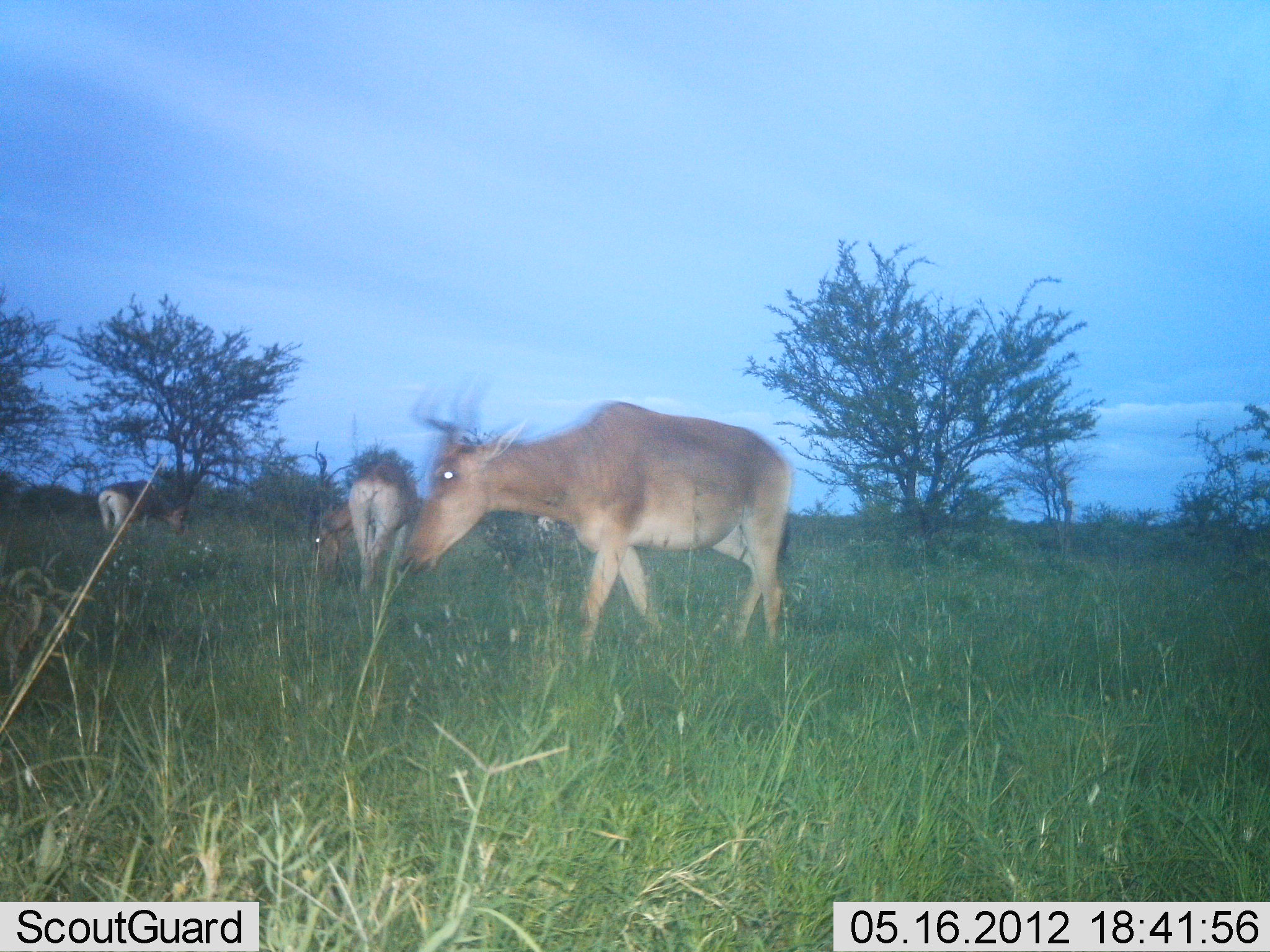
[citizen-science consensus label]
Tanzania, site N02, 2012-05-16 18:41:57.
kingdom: Animalia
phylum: Chordata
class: Mammalia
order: Artiodactyla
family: Bovidae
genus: Alcelaphus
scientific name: Alcelaphus buselaphus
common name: hartebeest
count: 3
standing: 30%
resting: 0%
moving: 40%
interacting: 0%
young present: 0%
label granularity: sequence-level